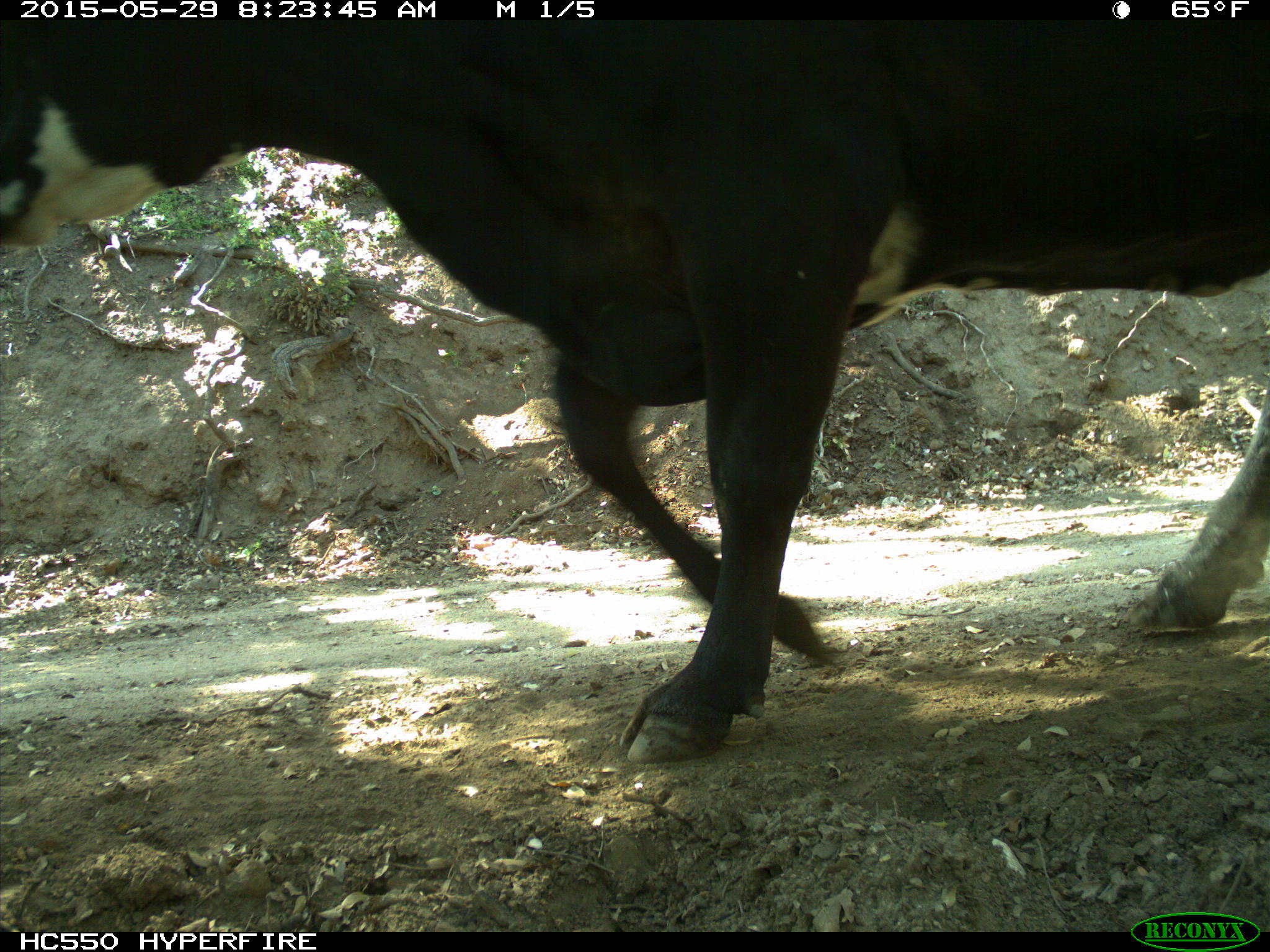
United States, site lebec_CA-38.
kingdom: Animalia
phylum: Chordata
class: Mammalia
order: Artiodactyla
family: Bovidae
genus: Bos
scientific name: Bos taurus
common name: domestic cow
Bos taurus (domestic cow).